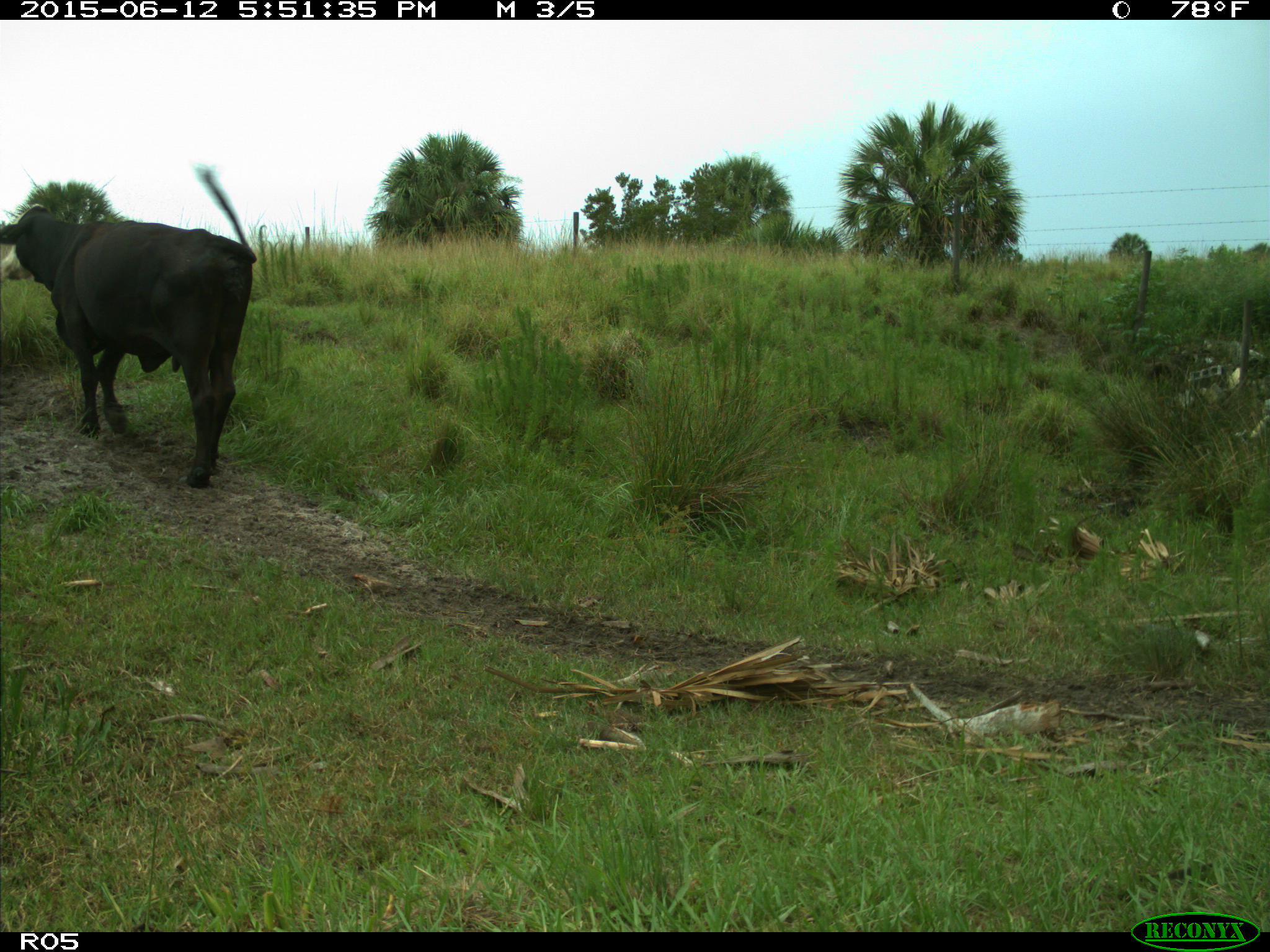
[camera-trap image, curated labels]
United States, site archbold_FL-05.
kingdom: Animalia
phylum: Chordata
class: Mammalia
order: Artiodactyla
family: Bovidae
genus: Bos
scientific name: Bos taurus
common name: domestic cow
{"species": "Bos taurus (domestic cow)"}